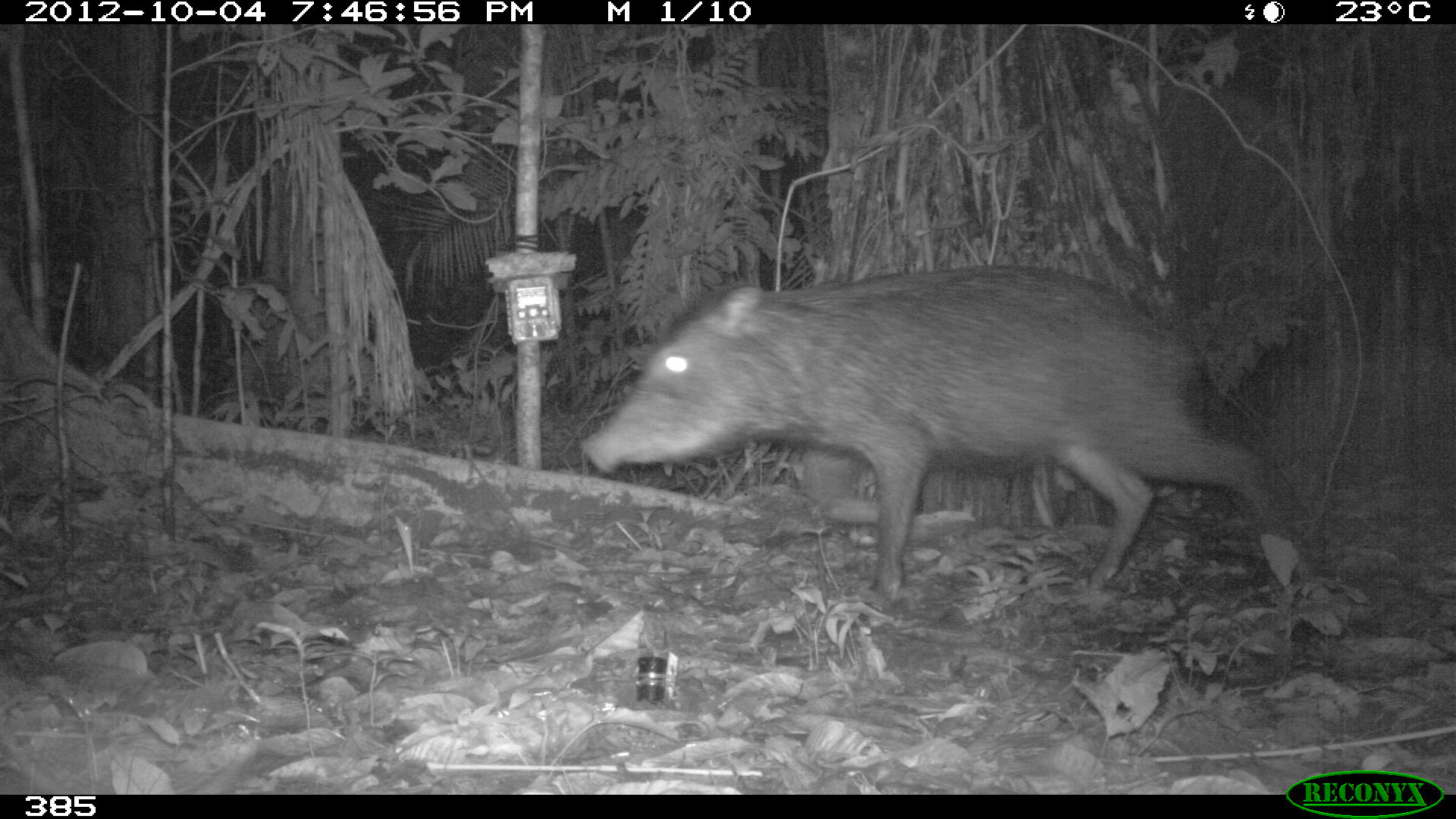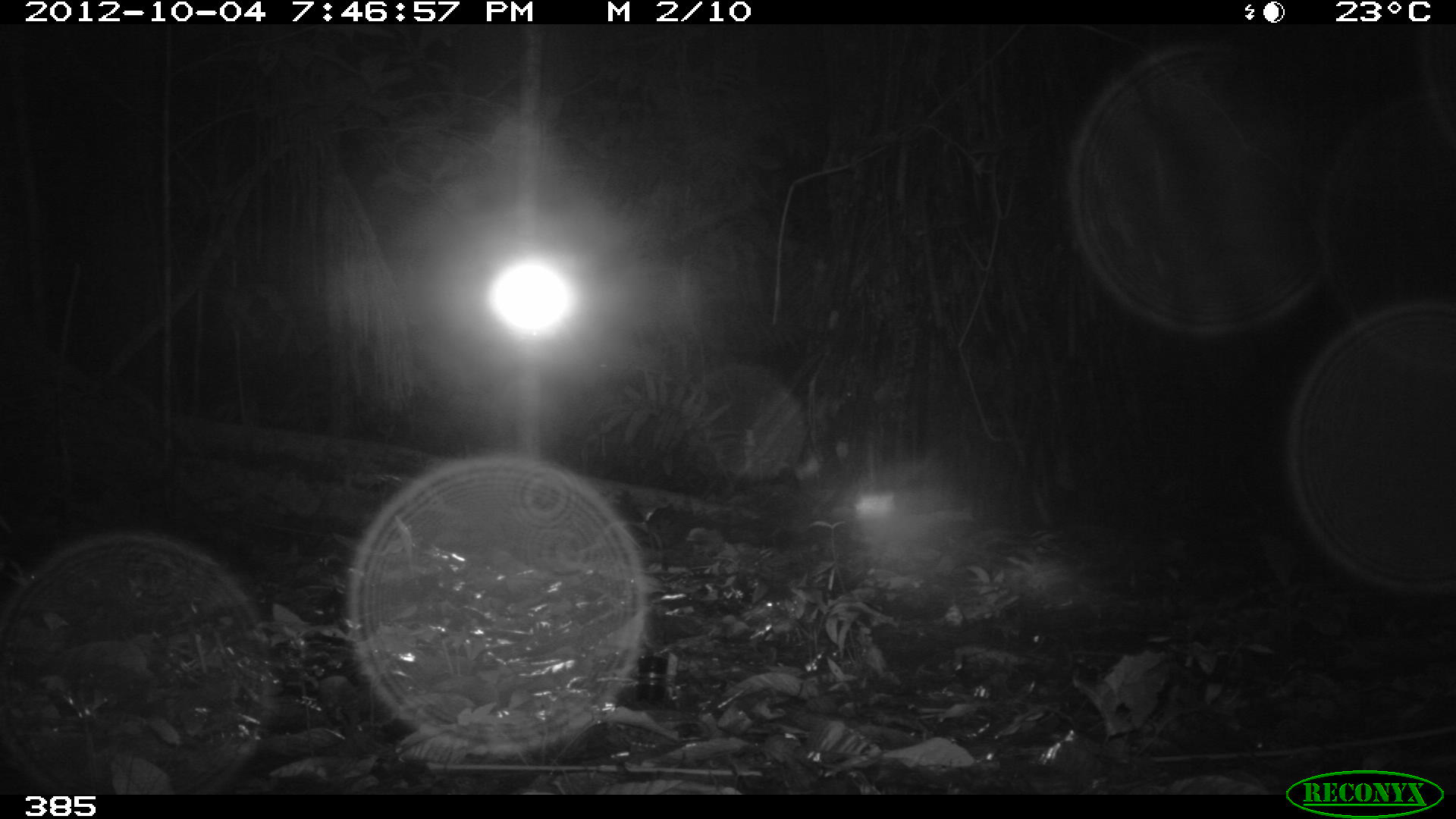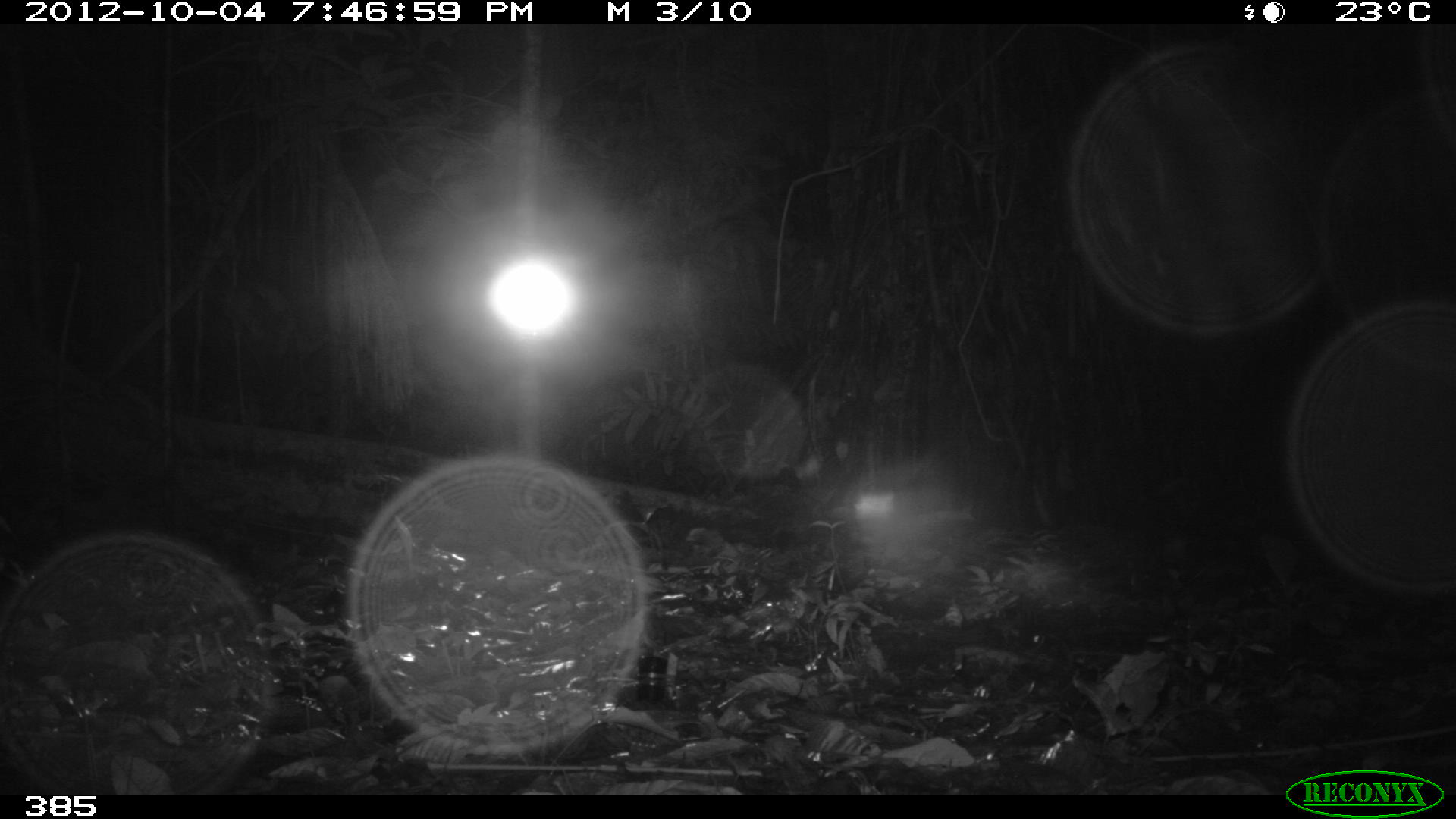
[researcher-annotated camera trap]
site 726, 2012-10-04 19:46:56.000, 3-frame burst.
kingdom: Animalia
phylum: Chordata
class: Mammalia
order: Artiodactyla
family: Tayassuidae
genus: Tayassu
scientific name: Tayassu pecari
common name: white-lipped peccary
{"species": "Tayassu pecari (white-lipped peccary)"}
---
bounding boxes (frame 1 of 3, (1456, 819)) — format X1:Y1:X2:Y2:
tayassu pecari: 577:262:1304:598